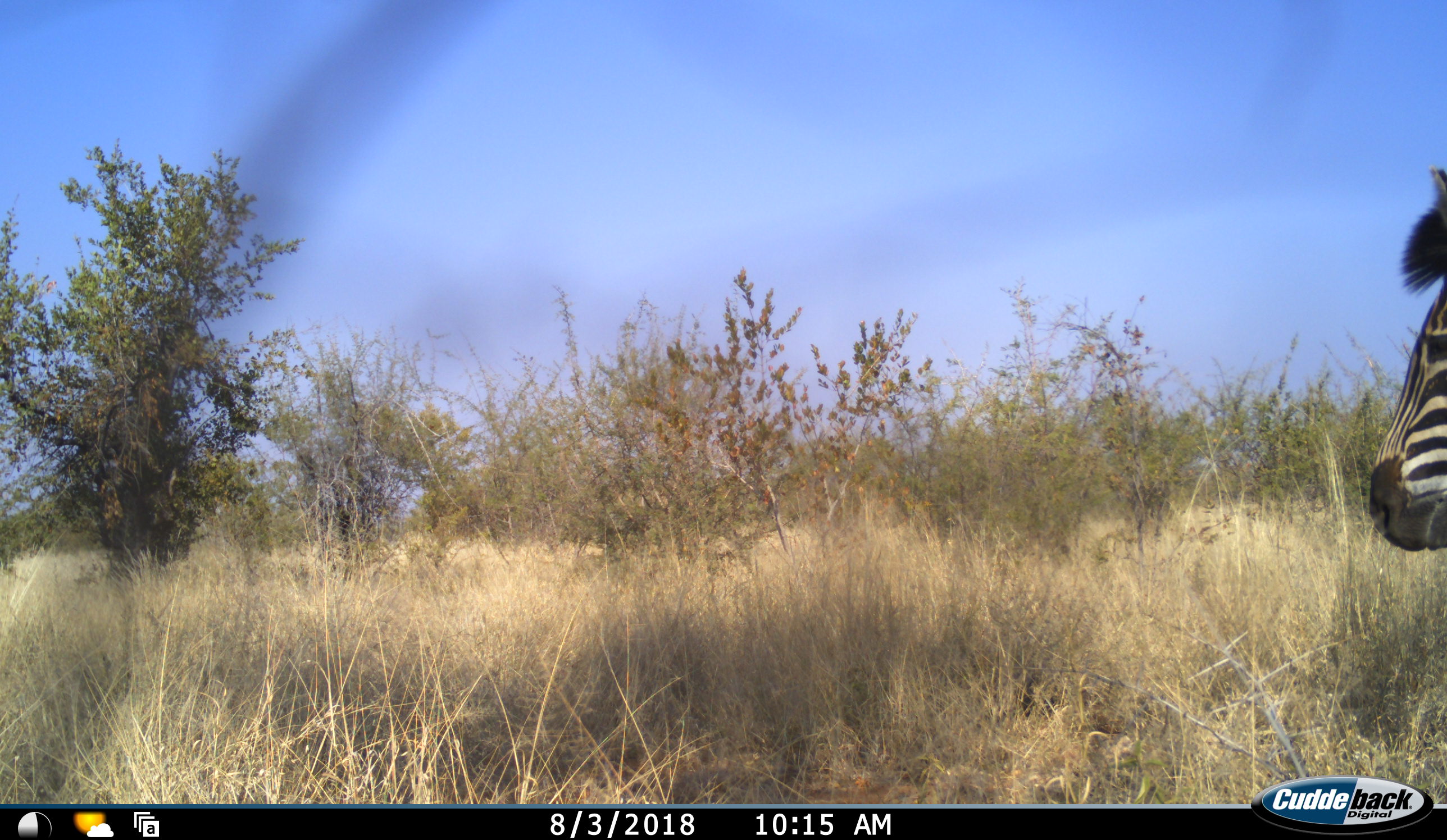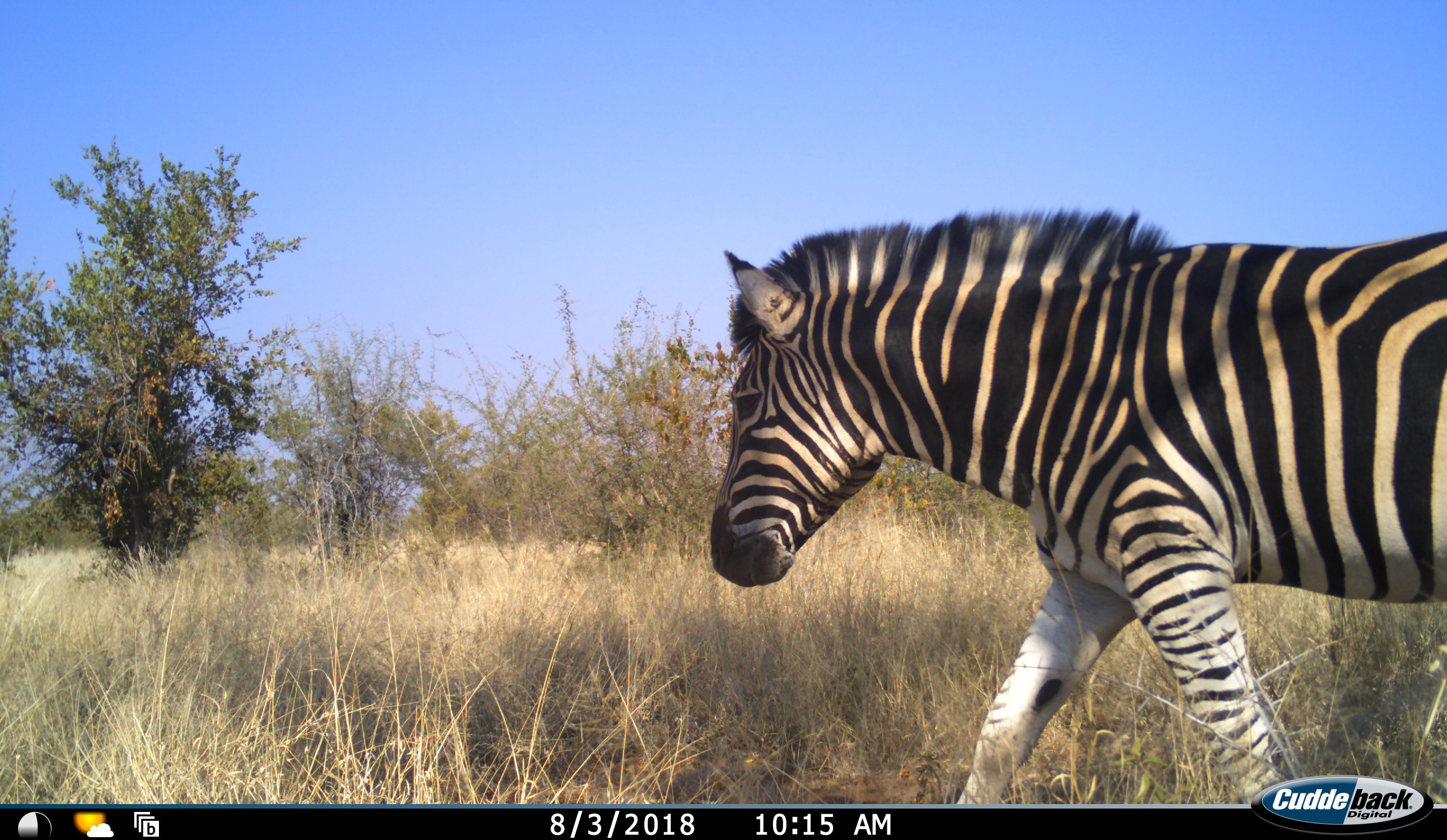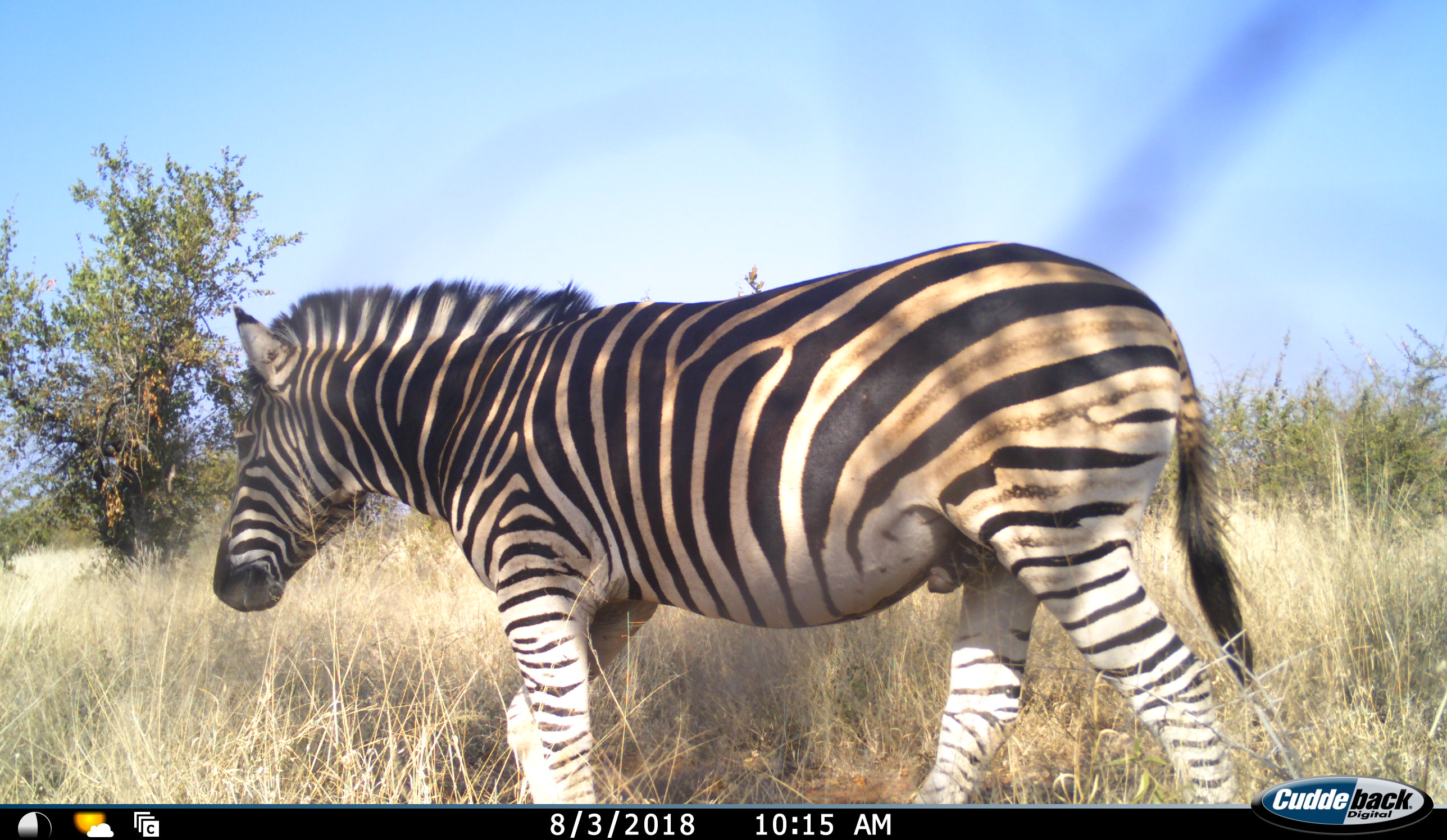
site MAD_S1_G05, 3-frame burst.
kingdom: Animalia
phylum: Chordata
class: Mammalia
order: Perissodactyla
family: Equidae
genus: Equus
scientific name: Equus quagga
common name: plains zebra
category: zebraplains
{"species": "zebraplains (plains zebra) (Equus quagga)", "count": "1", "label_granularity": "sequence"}